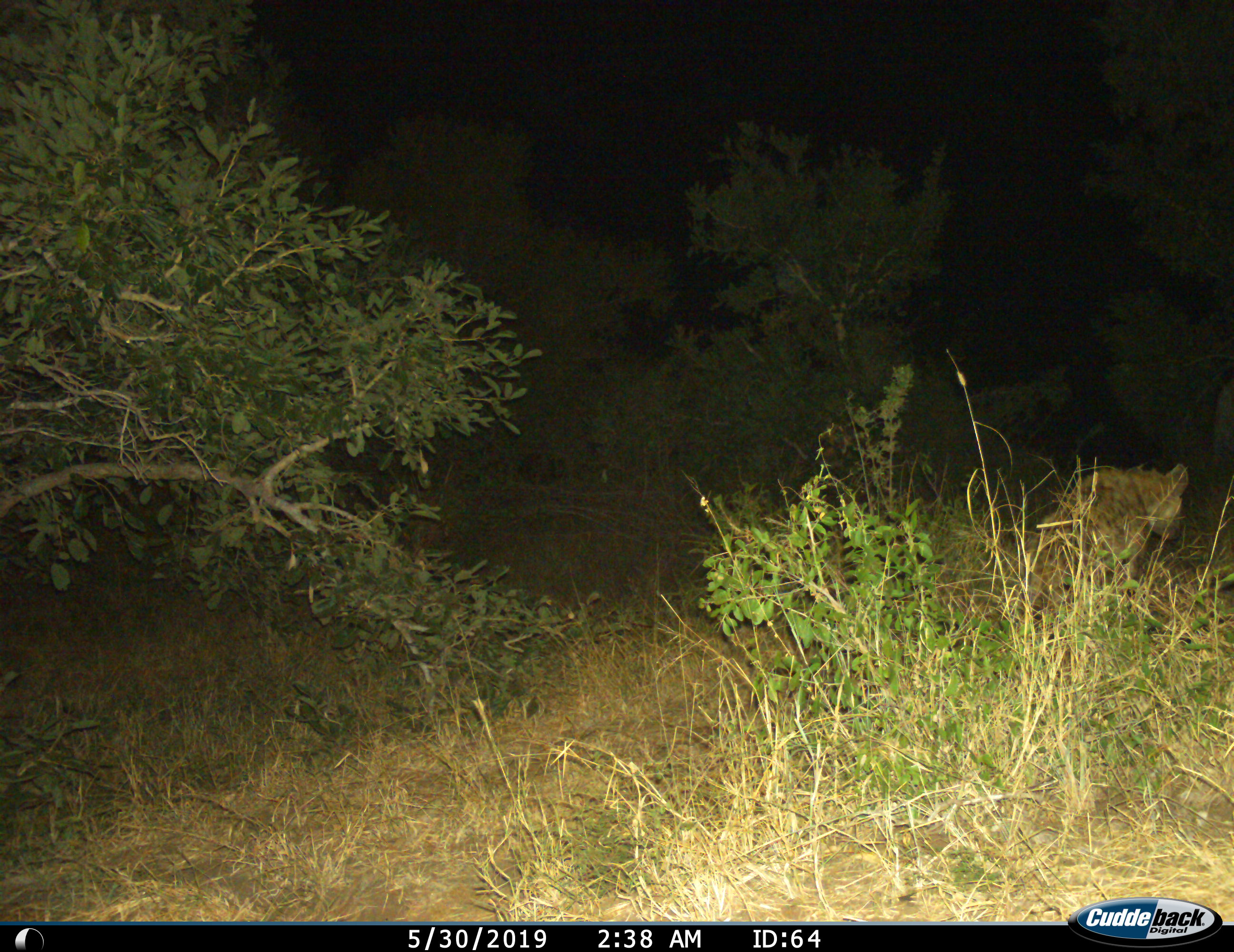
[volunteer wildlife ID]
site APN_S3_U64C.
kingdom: Animalia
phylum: Chordata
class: Mammalia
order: Carnivora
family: Hyaenidae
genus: Crocuta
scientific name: Crocuta crocuta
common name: spotted hyena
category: hyenaspotted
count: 1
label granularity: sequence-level